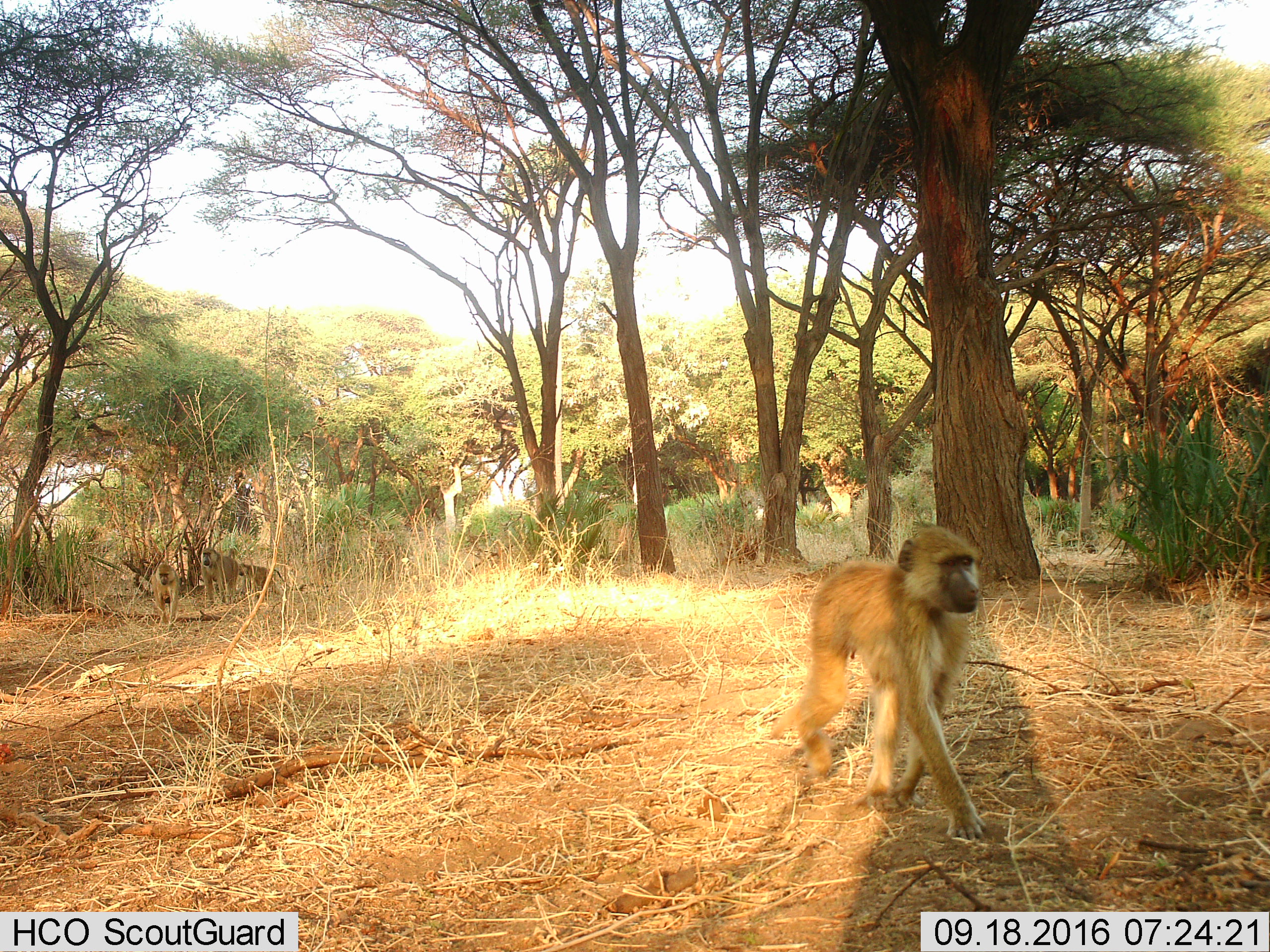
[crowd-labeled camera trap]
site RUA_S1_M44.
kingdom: Animalia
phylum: Chordata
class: Mammalia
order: Primates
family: Cercopithecidae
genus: Papio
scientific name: Papio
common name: baboon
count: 4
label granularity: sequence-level